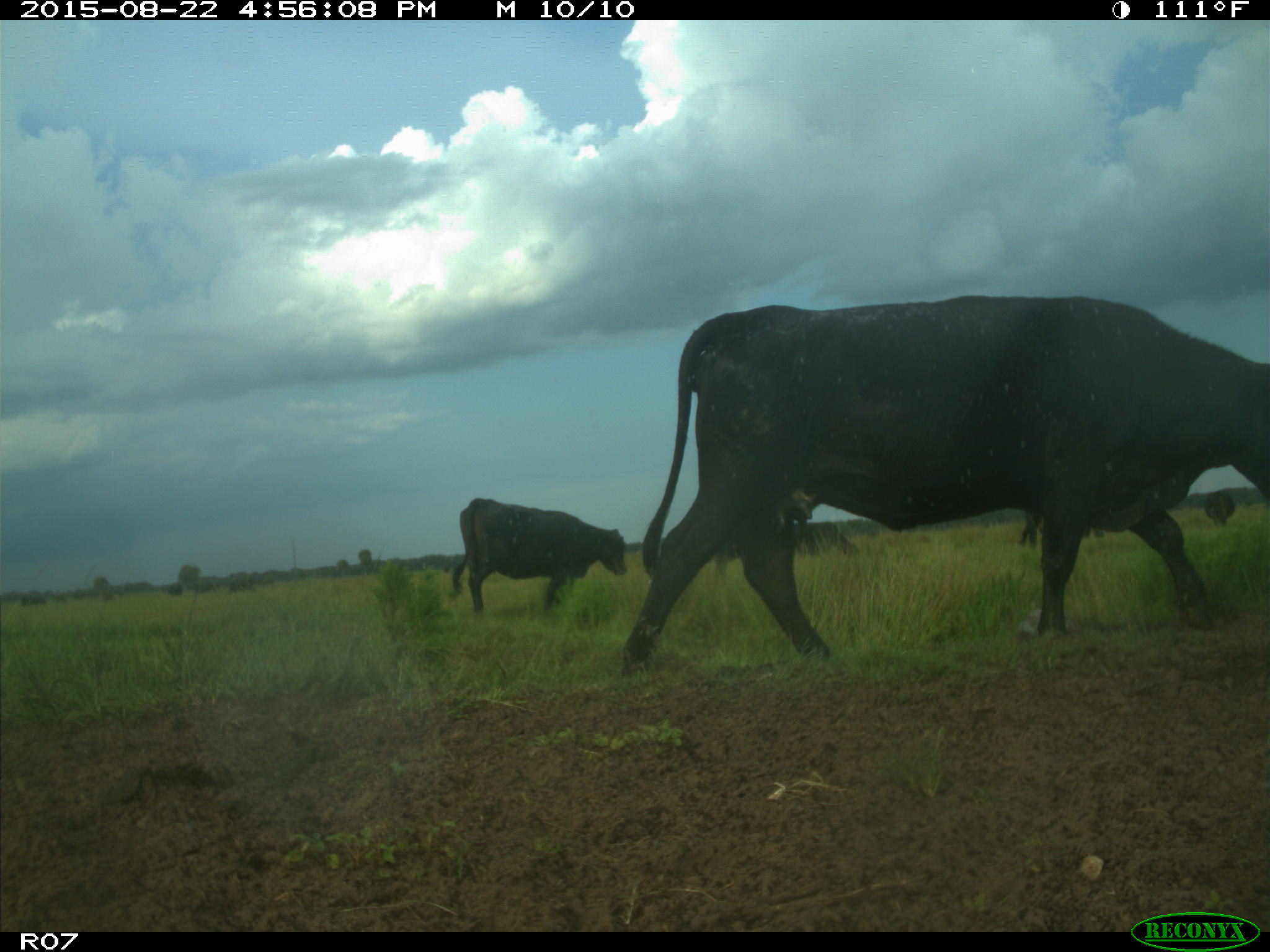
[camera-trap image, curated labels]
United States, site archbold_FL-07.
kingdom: Animalia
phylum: Chordata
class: Mammalia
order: Artiodactyla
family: Bovidae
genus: Bos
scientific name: Bos taurus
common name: domestic cow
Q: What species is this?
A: Bos taurus (domestic cow).